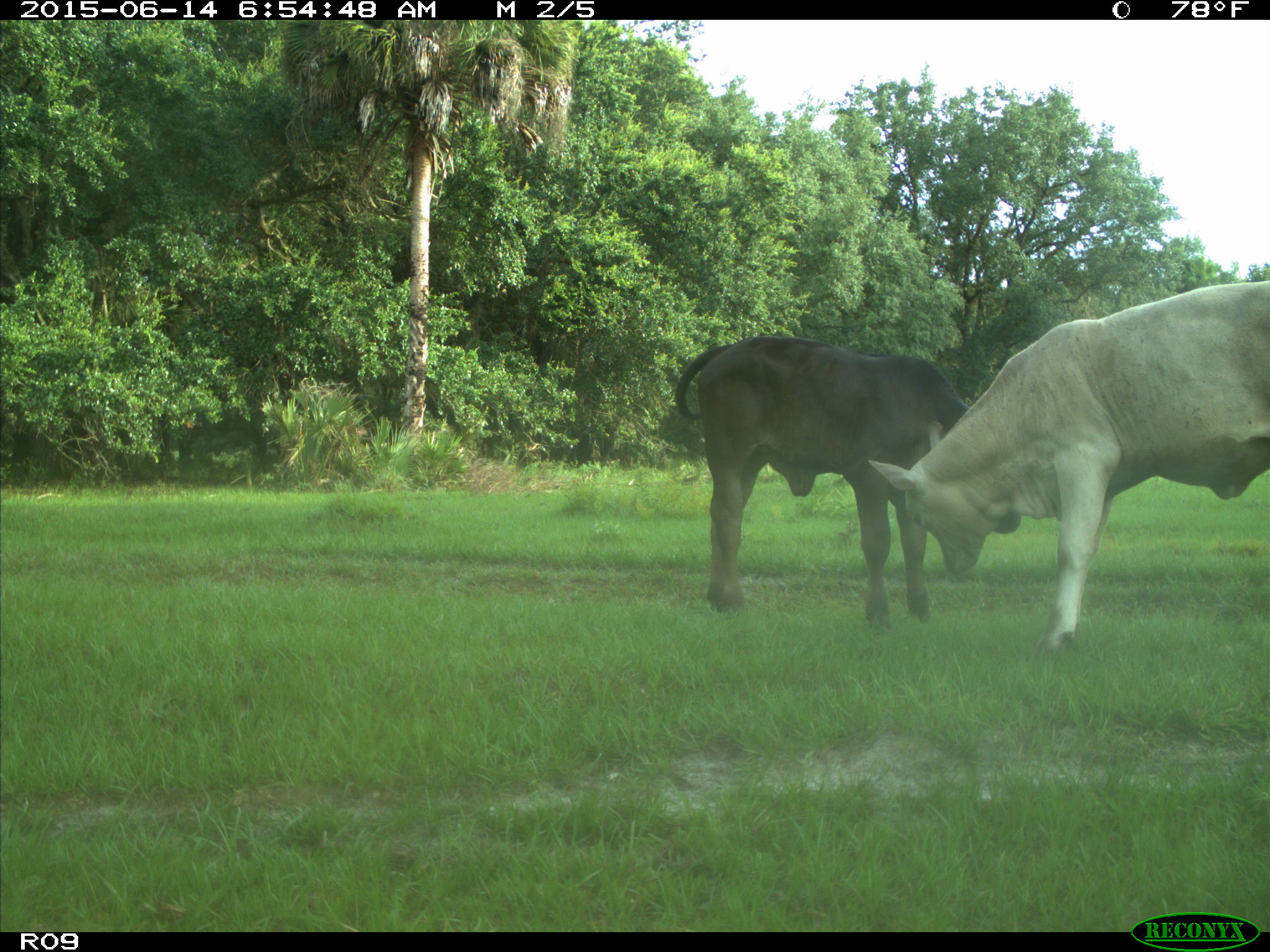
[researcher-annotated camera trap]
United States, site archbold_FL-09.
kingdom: Animalia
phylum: Chordata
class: Mammalia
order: Artiodactyla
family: Bovidae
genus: Bos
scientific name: Bos taurus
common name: domestic cow